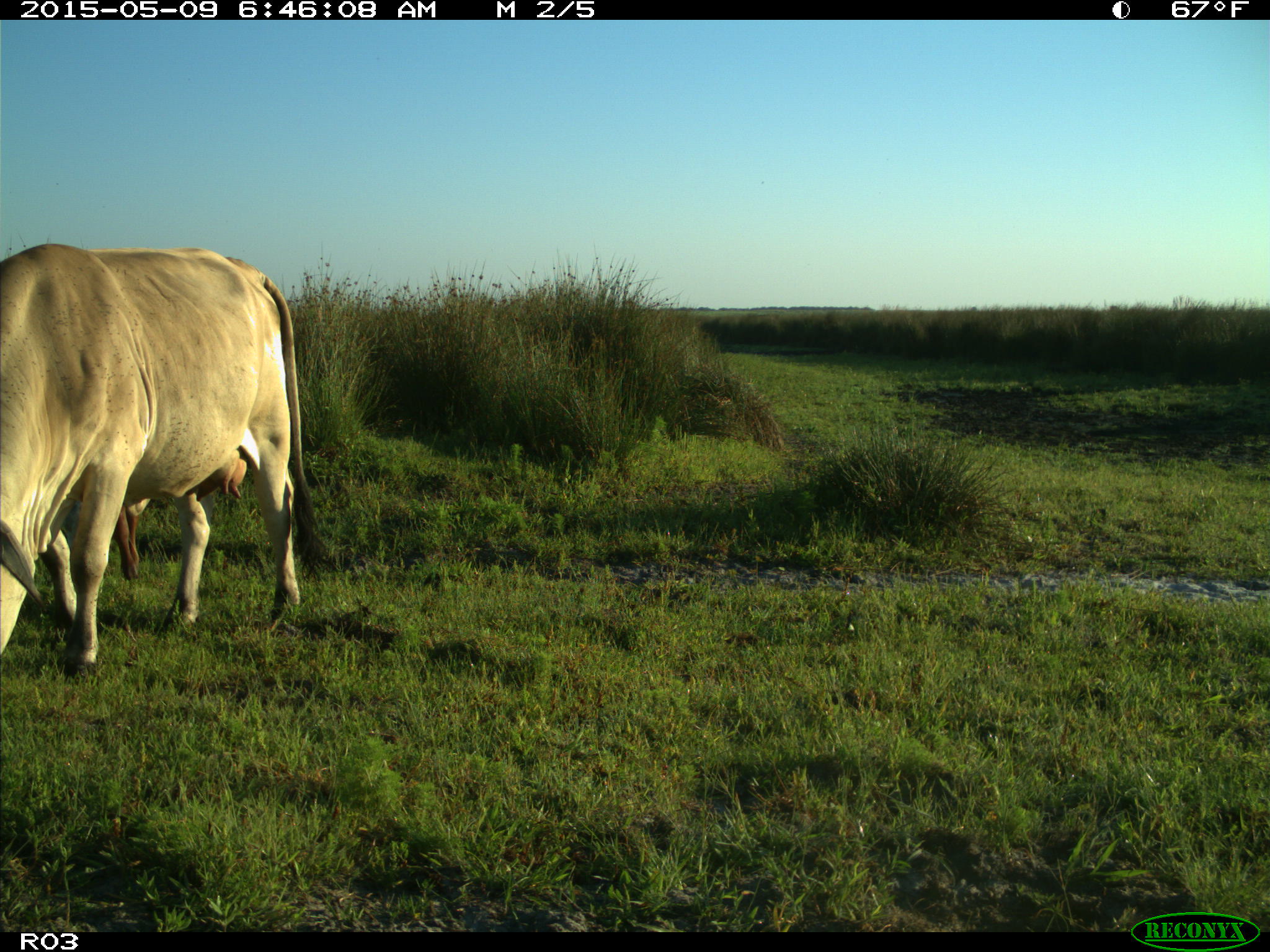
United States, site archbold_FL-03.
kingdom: Animalia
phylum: Chordata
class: Mammalia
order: Artiodactyla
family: Bovidae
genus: Bos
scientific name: Bos taurus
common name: domestic cow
Bos taurus (domestic cow).